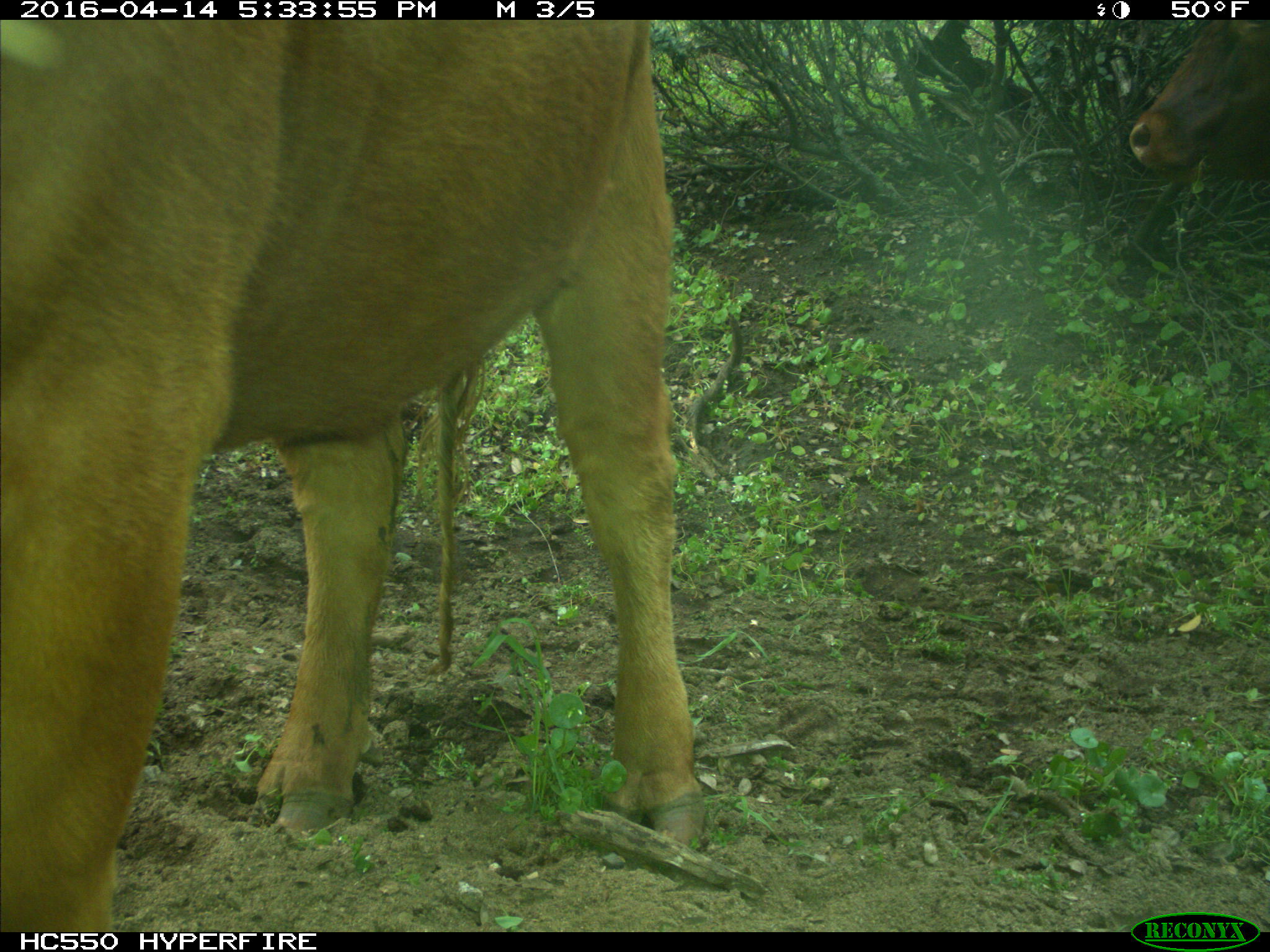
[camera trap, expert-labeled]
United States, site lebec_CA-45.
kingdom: Animalia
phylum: Chordata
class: Mammalia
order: Artiodactyla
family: Bovidae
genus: Bos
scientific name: Bos taurus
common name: domestic cow